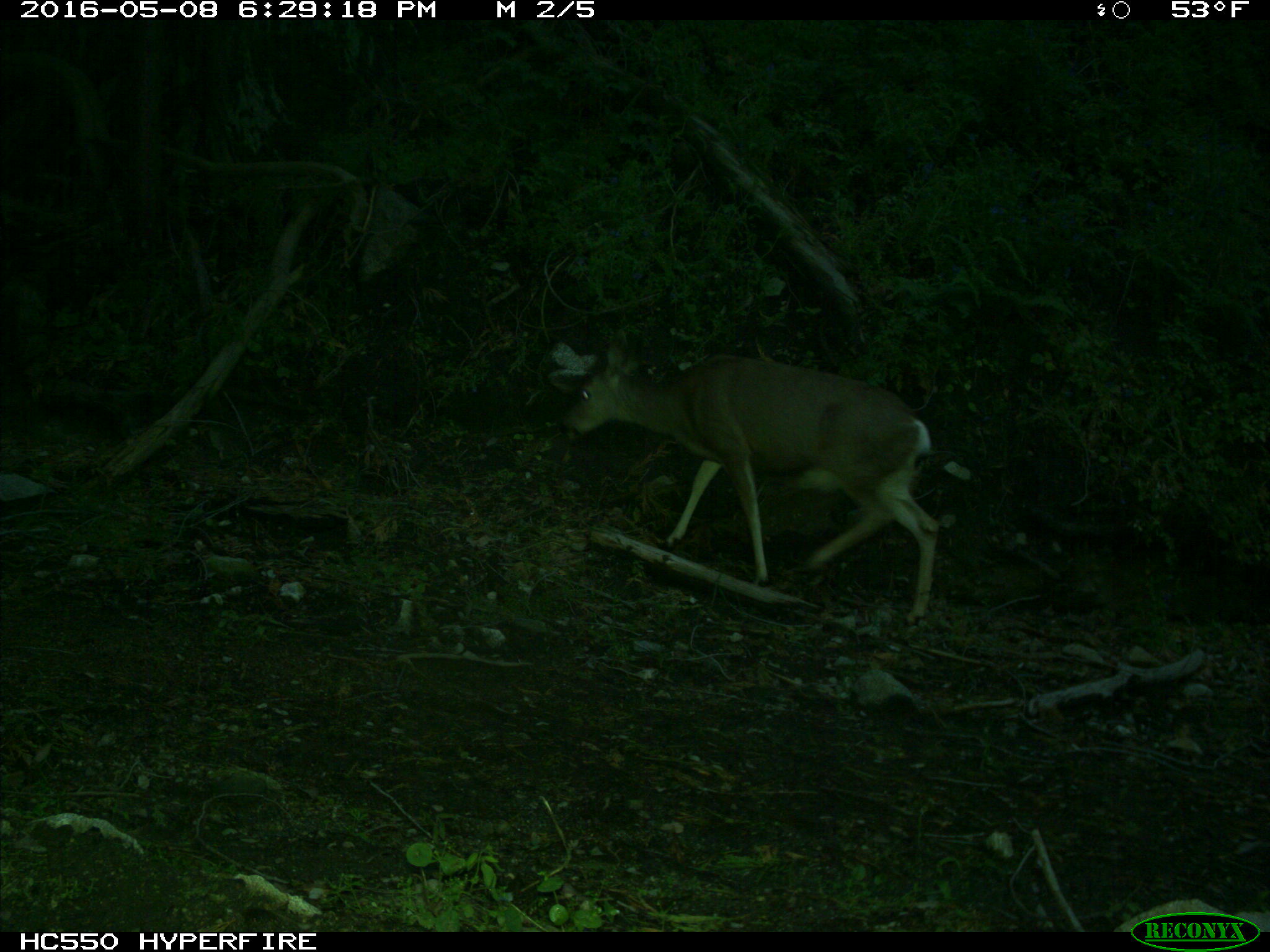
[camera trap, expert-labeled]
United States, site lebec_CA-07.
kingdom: Animalia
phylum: Chordata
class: Mammalia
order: Artiodactyla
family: Cervidae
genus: Odocoileus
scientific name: Odocoileus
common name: deer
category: unidentified deer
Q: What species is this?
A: Unidentified deer (deer) (Odocoileus).